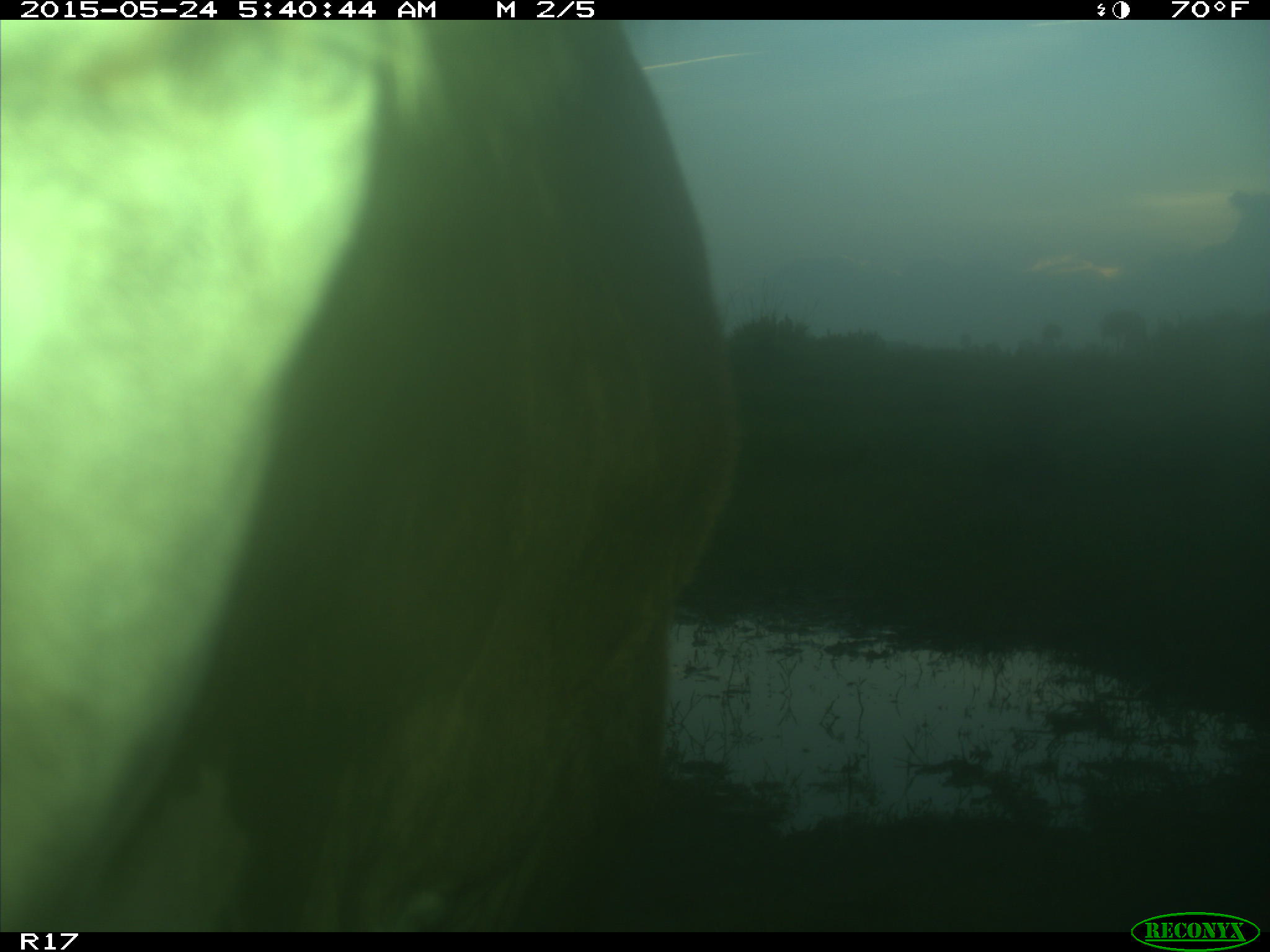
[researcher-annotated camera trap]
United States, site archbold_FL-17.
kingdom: Animalia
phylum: Chordata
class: Mammalia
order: Artiodactyla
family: Bovidae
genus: Bos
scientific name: Bos taurus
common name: domestic cow